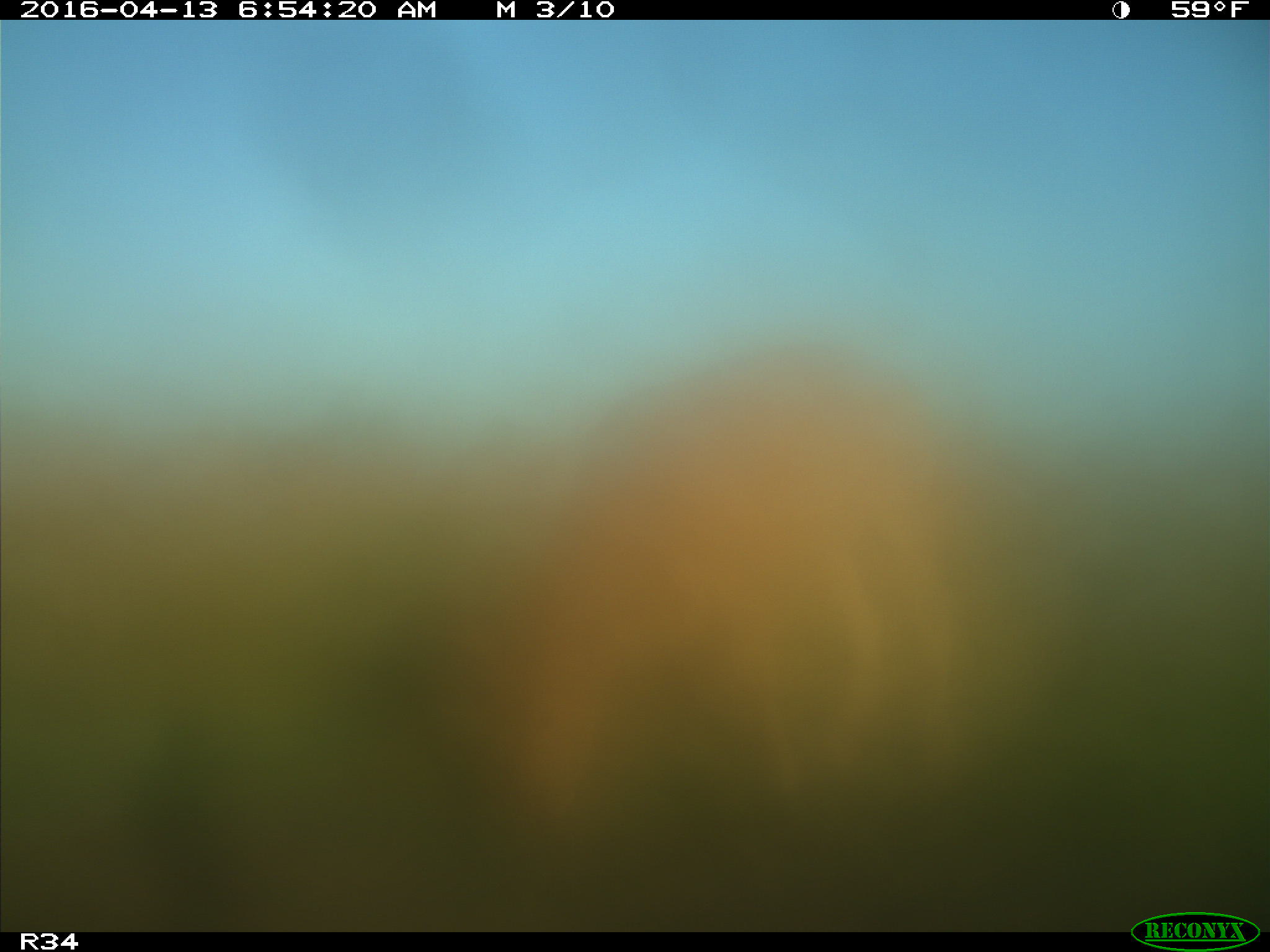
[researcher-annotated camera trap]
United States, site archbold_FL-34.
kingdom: Animalia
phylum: Chordata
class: Mammalia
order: Artiodactyla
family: Bovidae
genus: Bos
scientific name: Bos taurus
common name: domestic cow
Bos taurus (domestic cow).